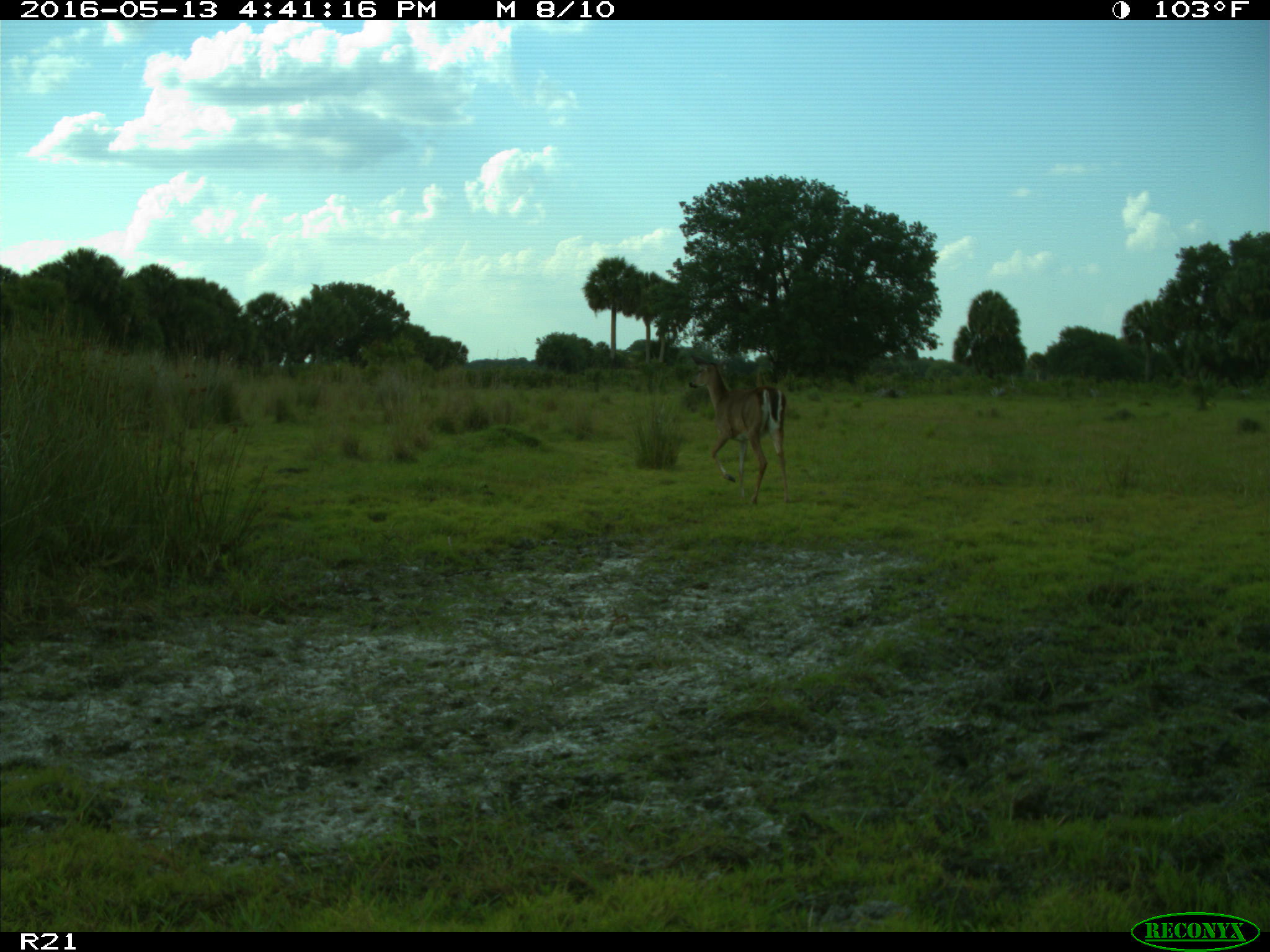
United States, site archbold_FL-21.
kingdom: Animalia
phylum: Chordata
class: Mammalia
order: Artiodactyla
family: Cervidae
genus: Odocoileus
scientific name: Odocoileus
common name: deer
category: unidentified deer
Unidentified deer (deer) (Odocoileus).